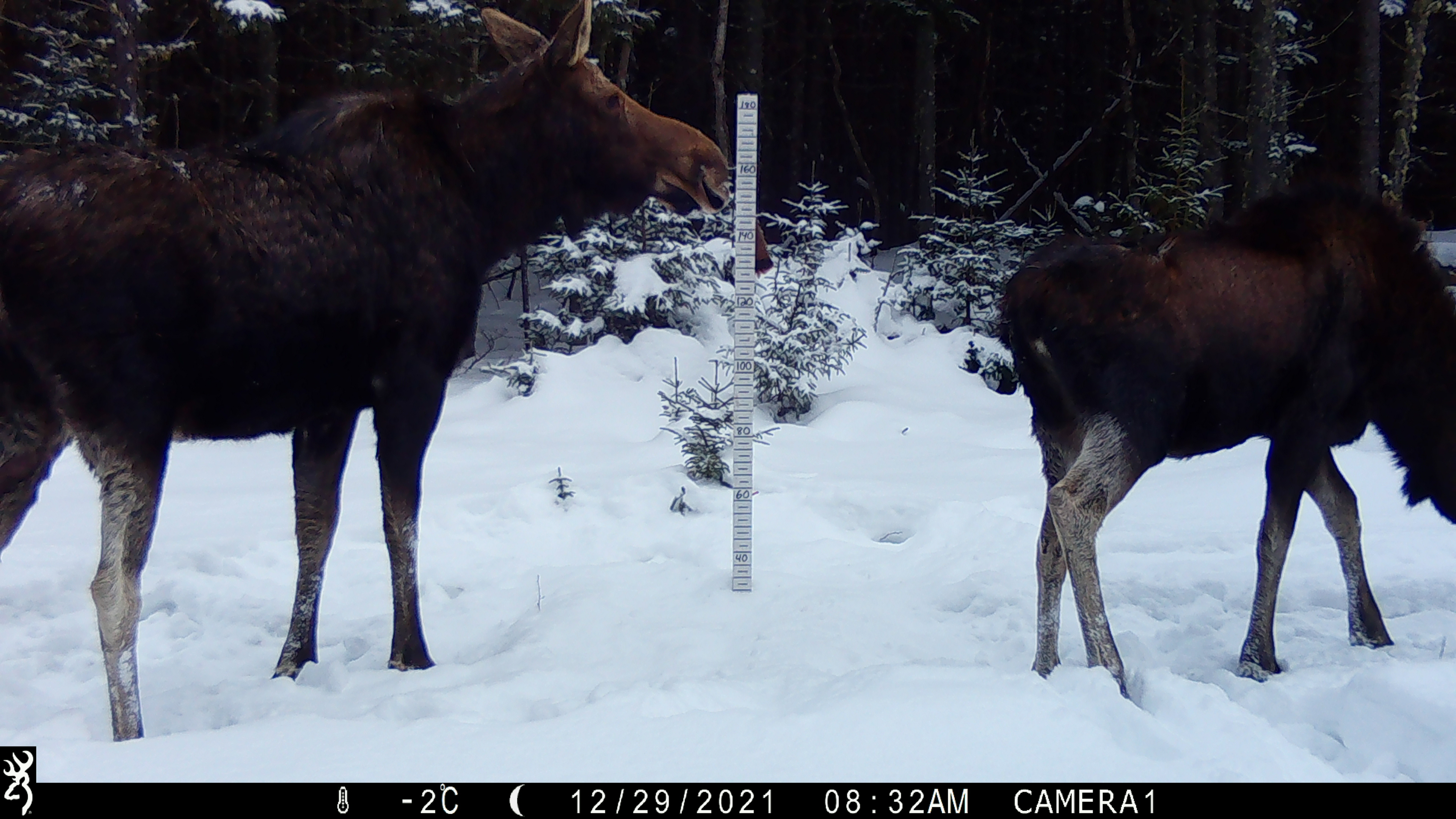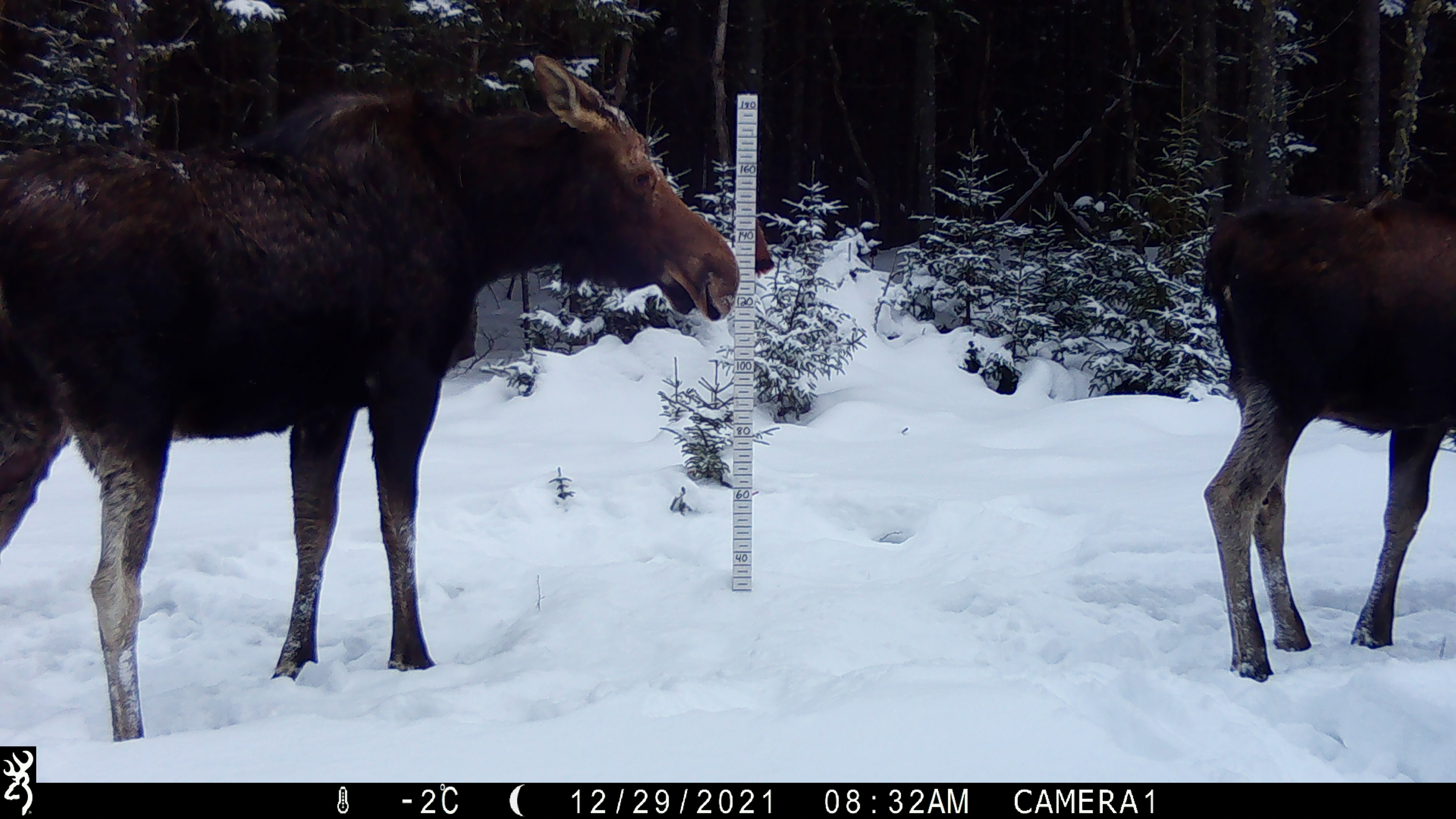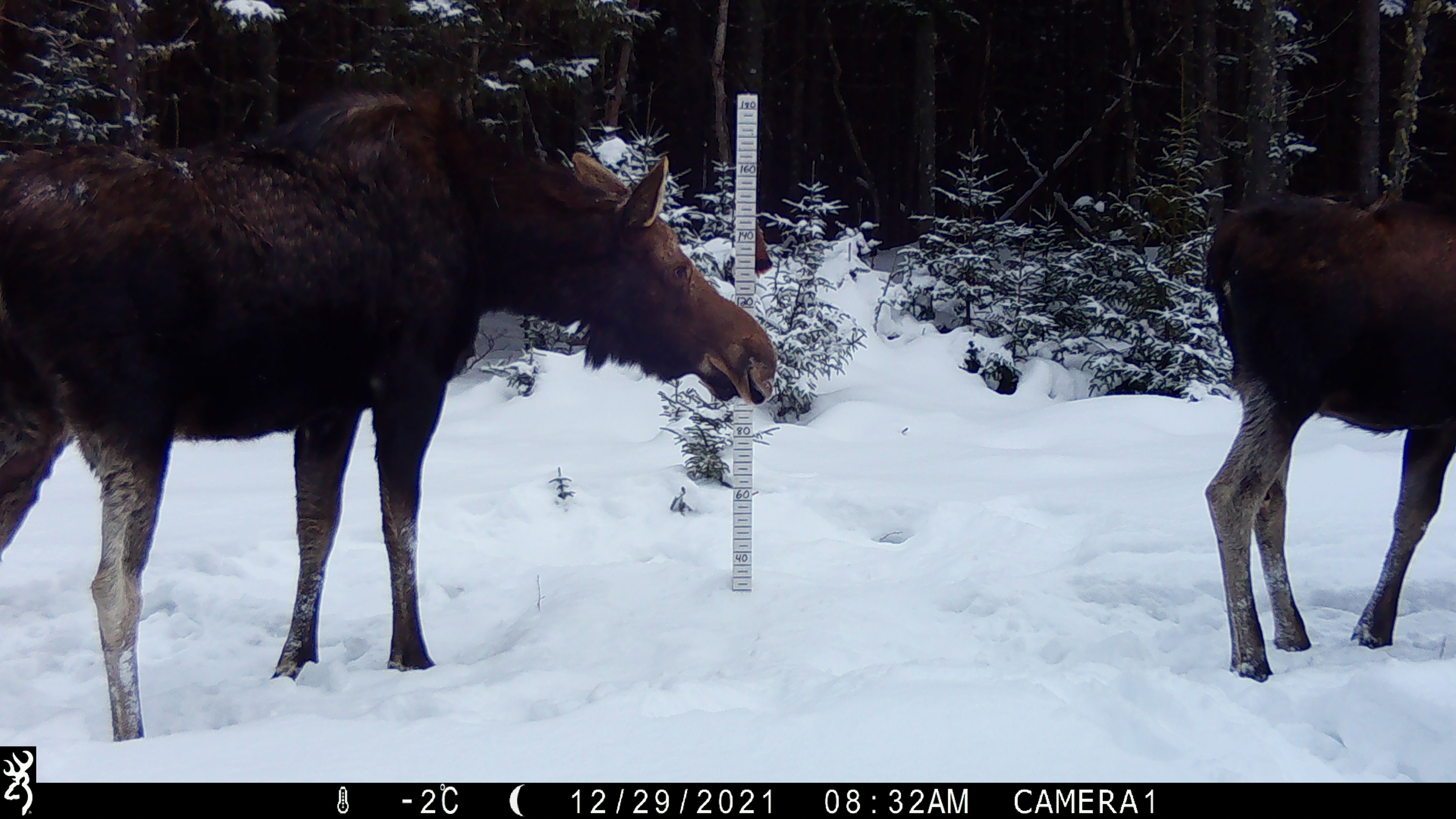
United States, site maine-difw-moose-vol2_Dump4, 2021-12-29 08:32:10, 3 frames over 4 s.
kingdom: Animalia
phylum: Chordata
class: Mammalia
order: Artiodactyla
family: Cervidae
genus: Alces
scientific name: Alces alces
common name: moose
Moose (Alces alces).